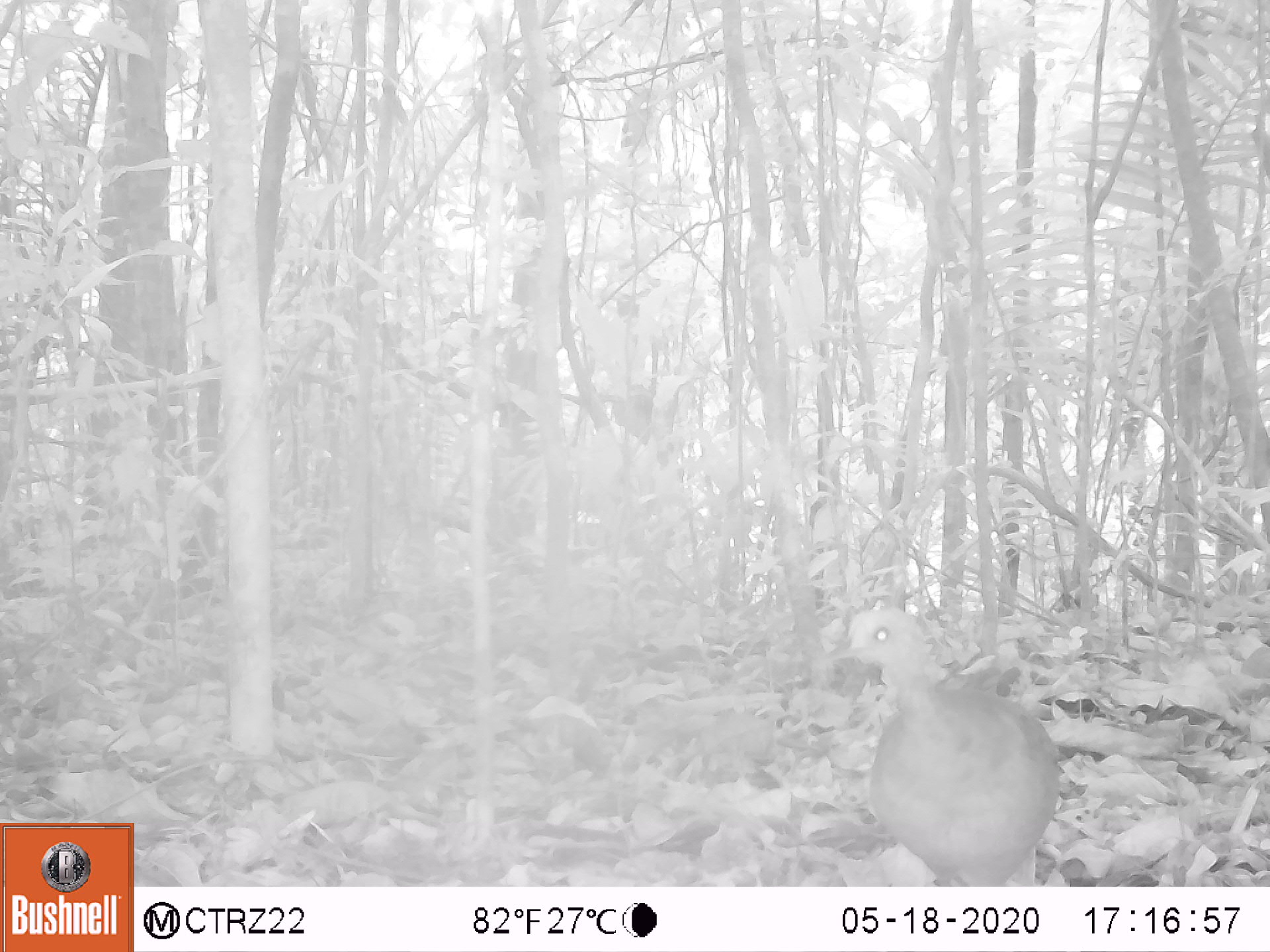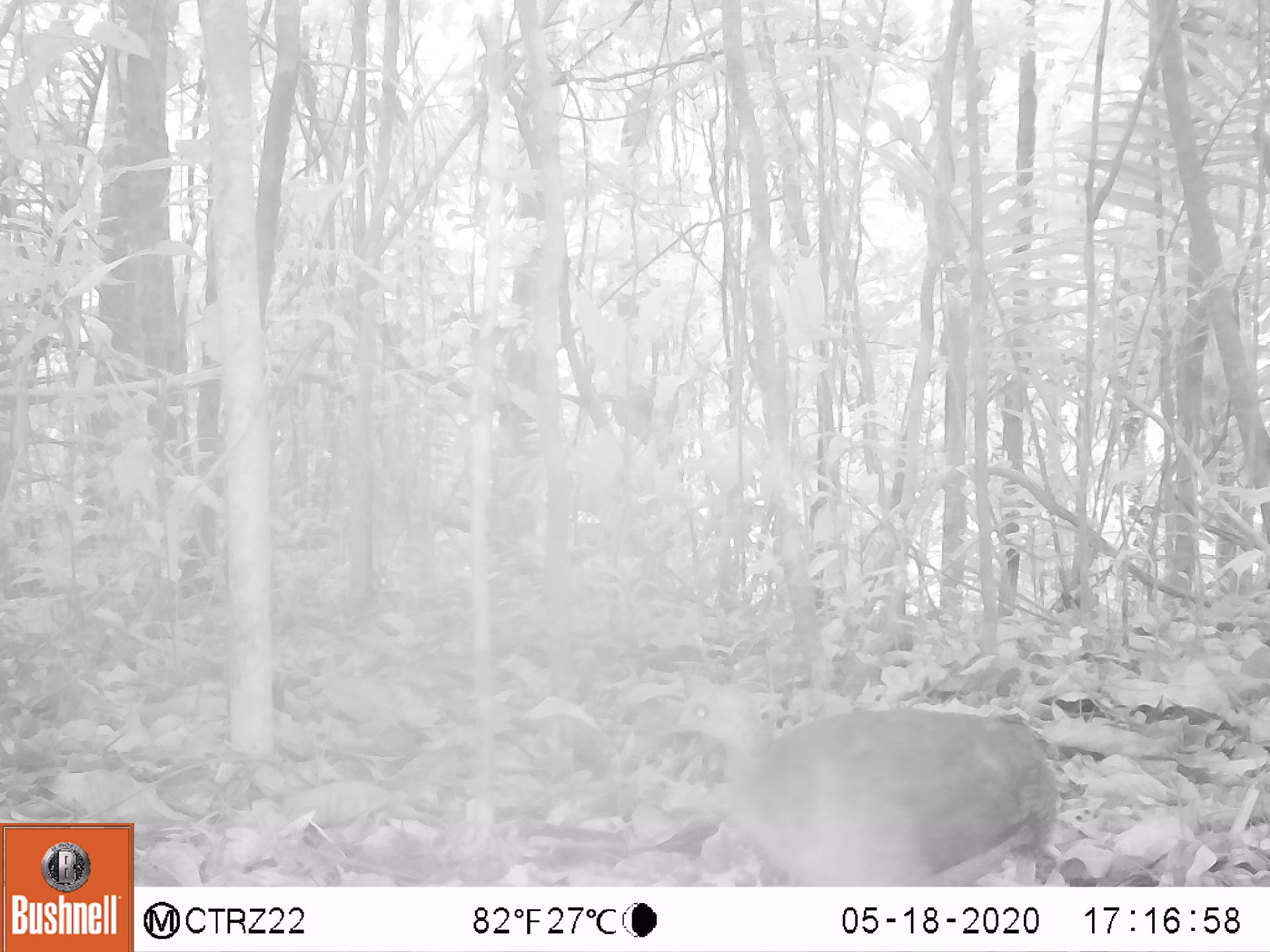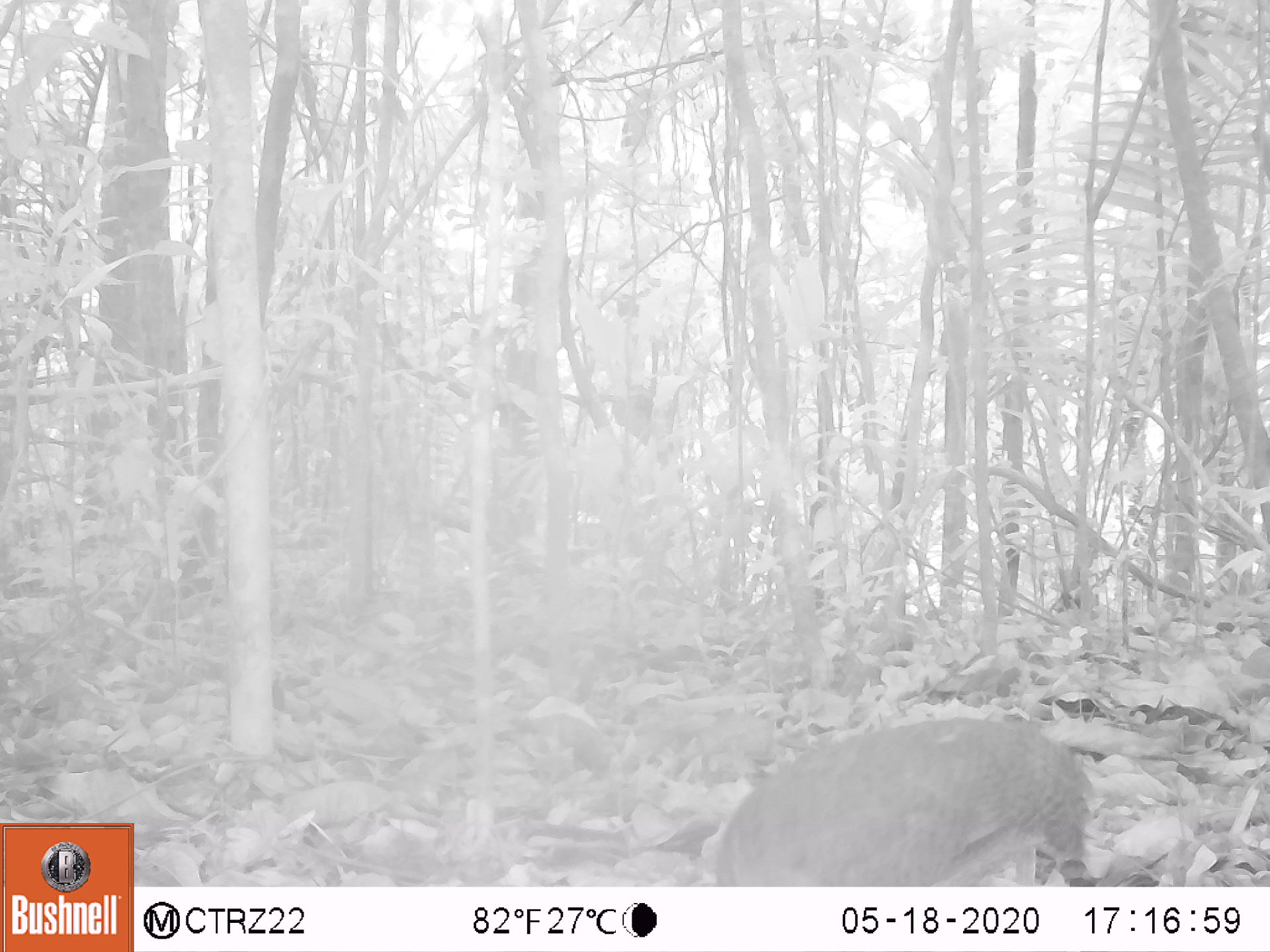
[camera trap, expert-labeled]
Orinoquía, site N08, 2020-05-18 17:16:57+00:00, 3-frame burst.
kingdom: Animalia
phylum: Chordata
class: Aves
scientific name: Aves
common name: bird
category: unknown bird